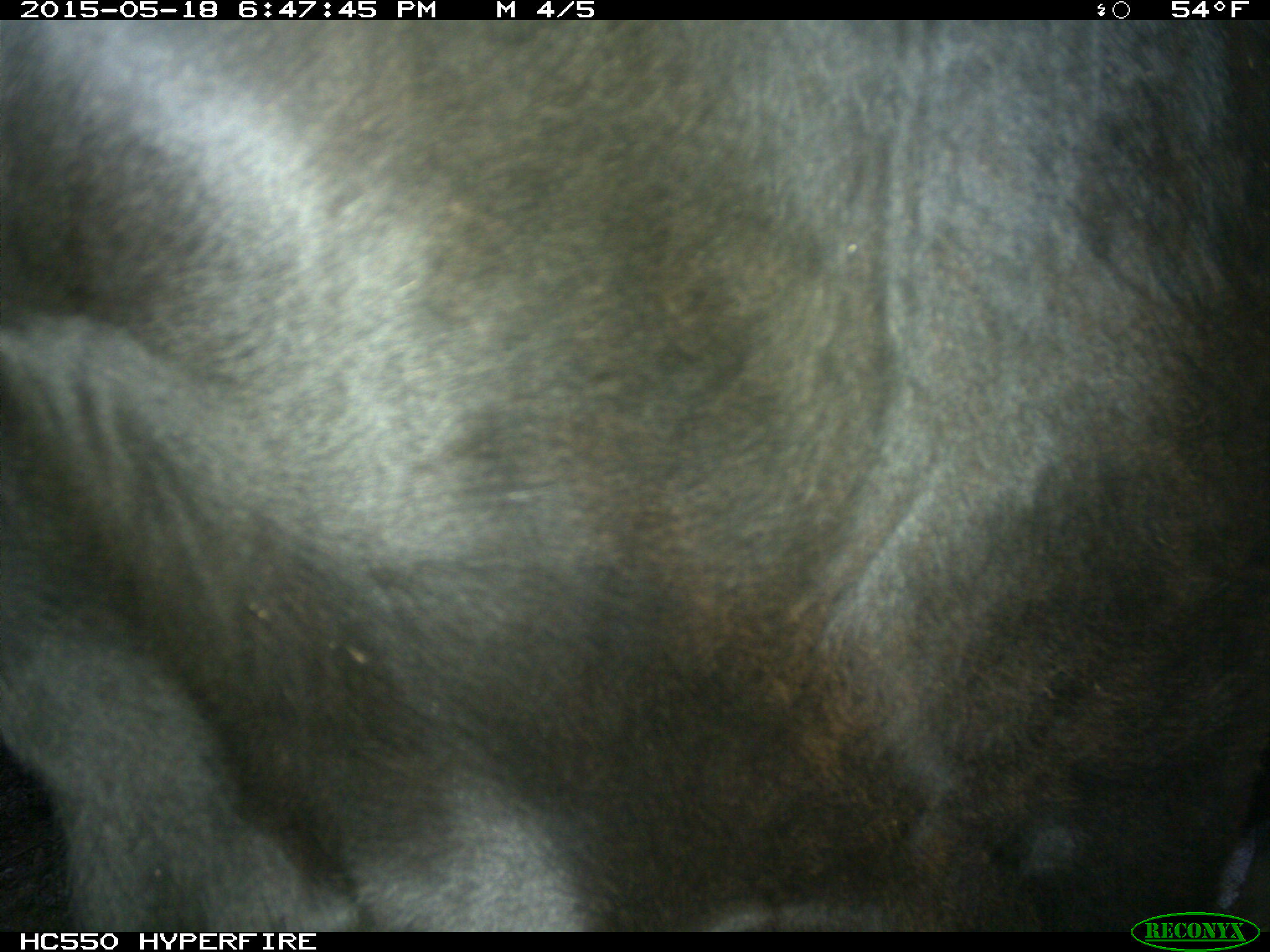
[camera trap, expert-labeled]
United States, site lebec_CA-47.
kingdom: Animalia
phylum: Chordata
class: Mammalia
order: Artiodactyla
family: Bovidae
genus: Bos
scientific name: Bos taurus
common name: domestic cow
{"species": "Bos taurus (domestic cow)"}